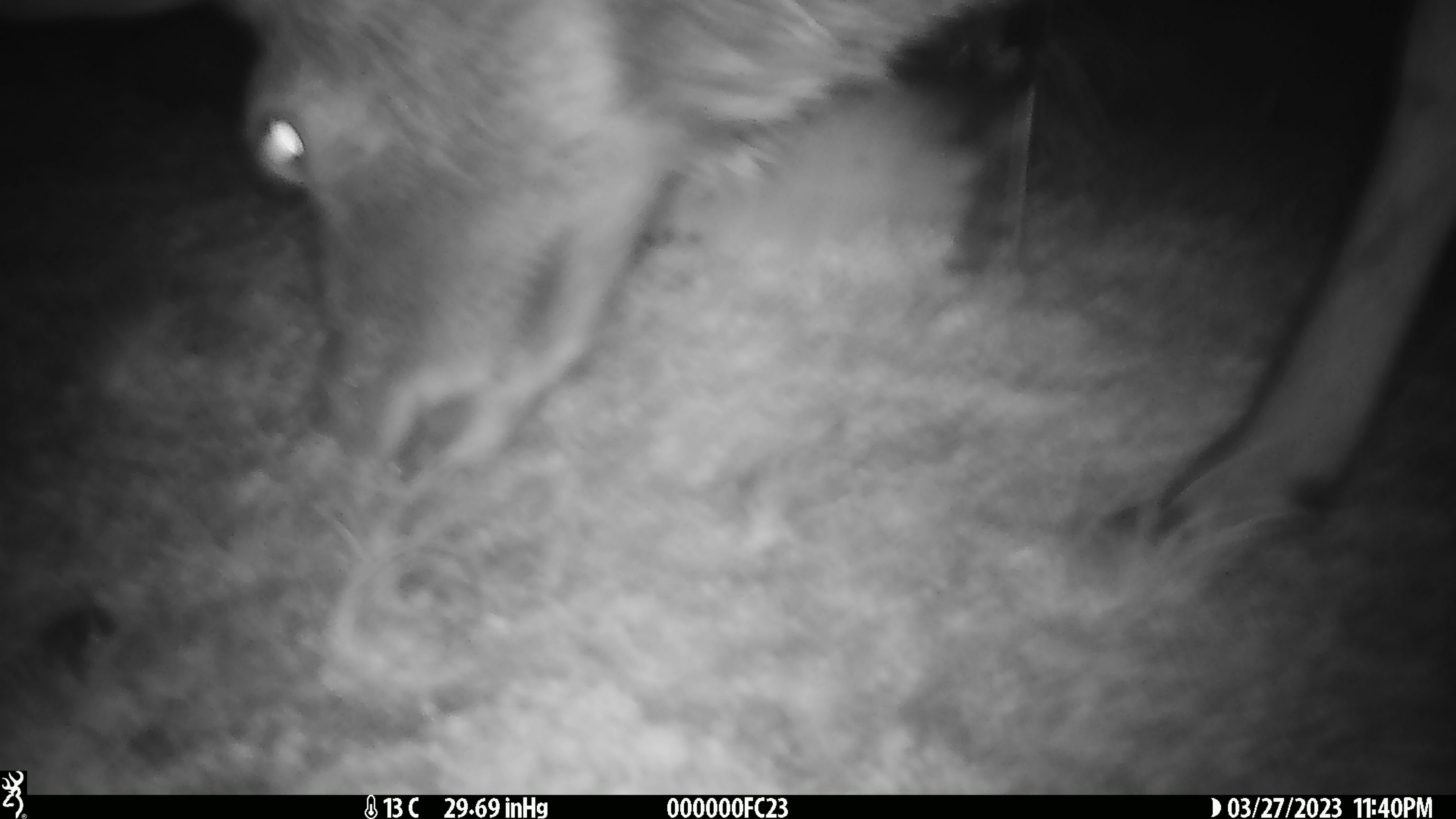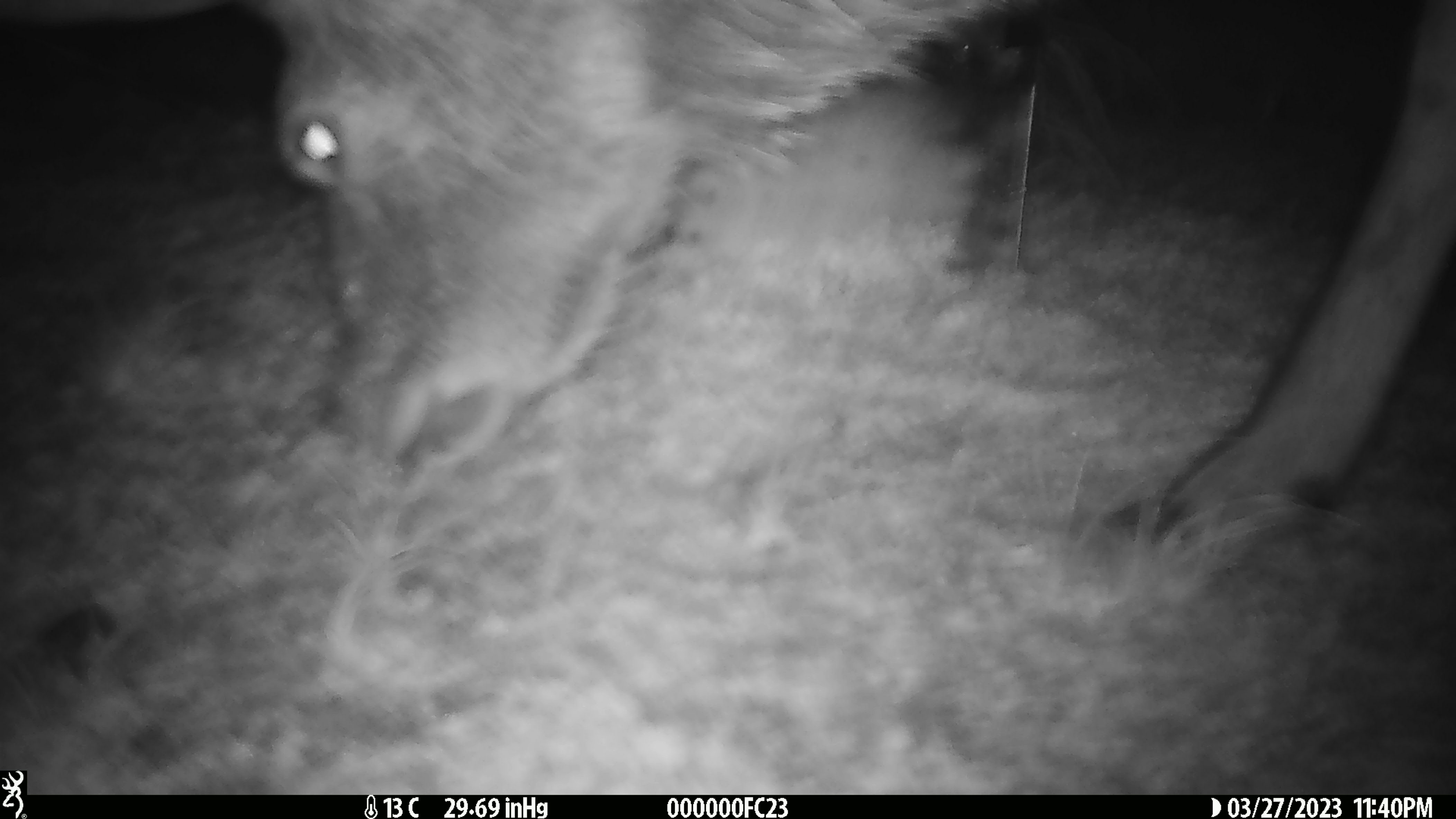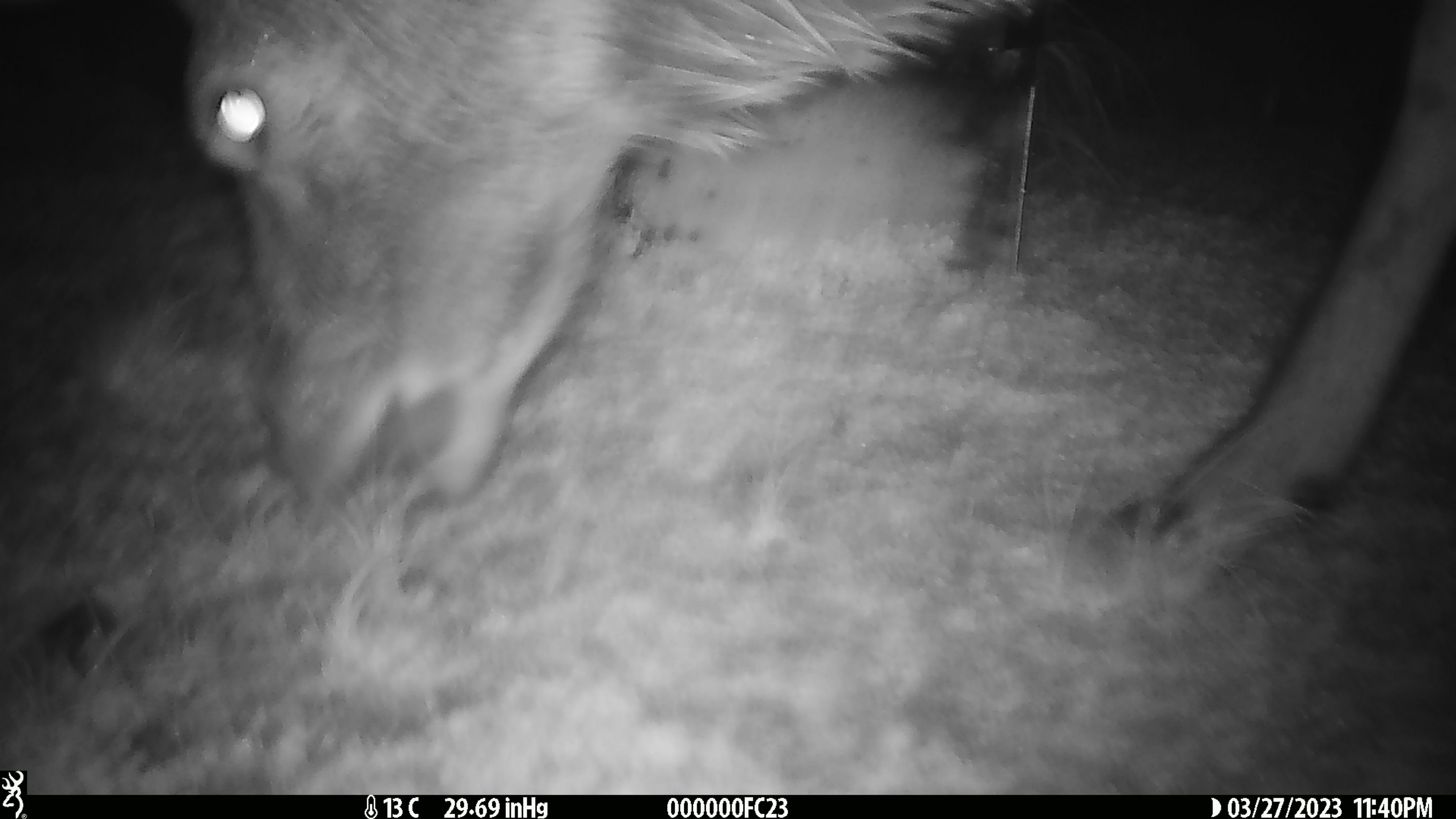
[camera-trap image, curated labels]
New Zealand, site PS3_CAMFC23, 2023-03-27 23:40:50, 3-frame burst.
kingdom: Animalia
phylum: Chordata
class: Mammalia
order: Artiodactyla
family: Cervidae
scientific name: Cervidae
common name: deer